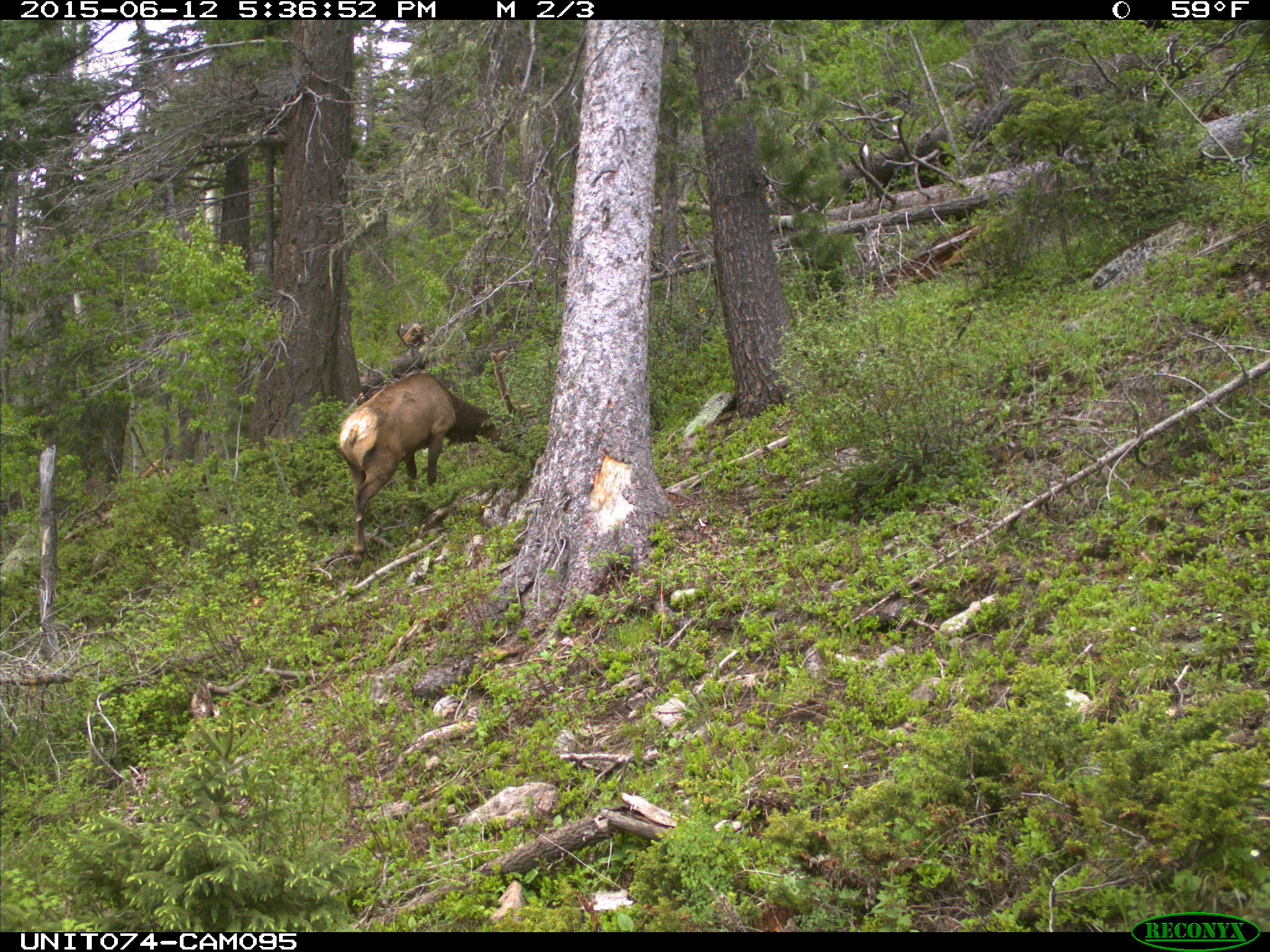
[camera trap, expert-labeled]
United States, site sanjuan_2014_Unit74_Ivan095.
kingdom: Animalia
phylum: Chordata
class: Mammalia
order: Artiodactyla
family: Cervidae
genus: Cervus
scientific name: Cervus elaphus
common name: red deer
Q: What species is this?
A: Cervus elaphus (red deer).